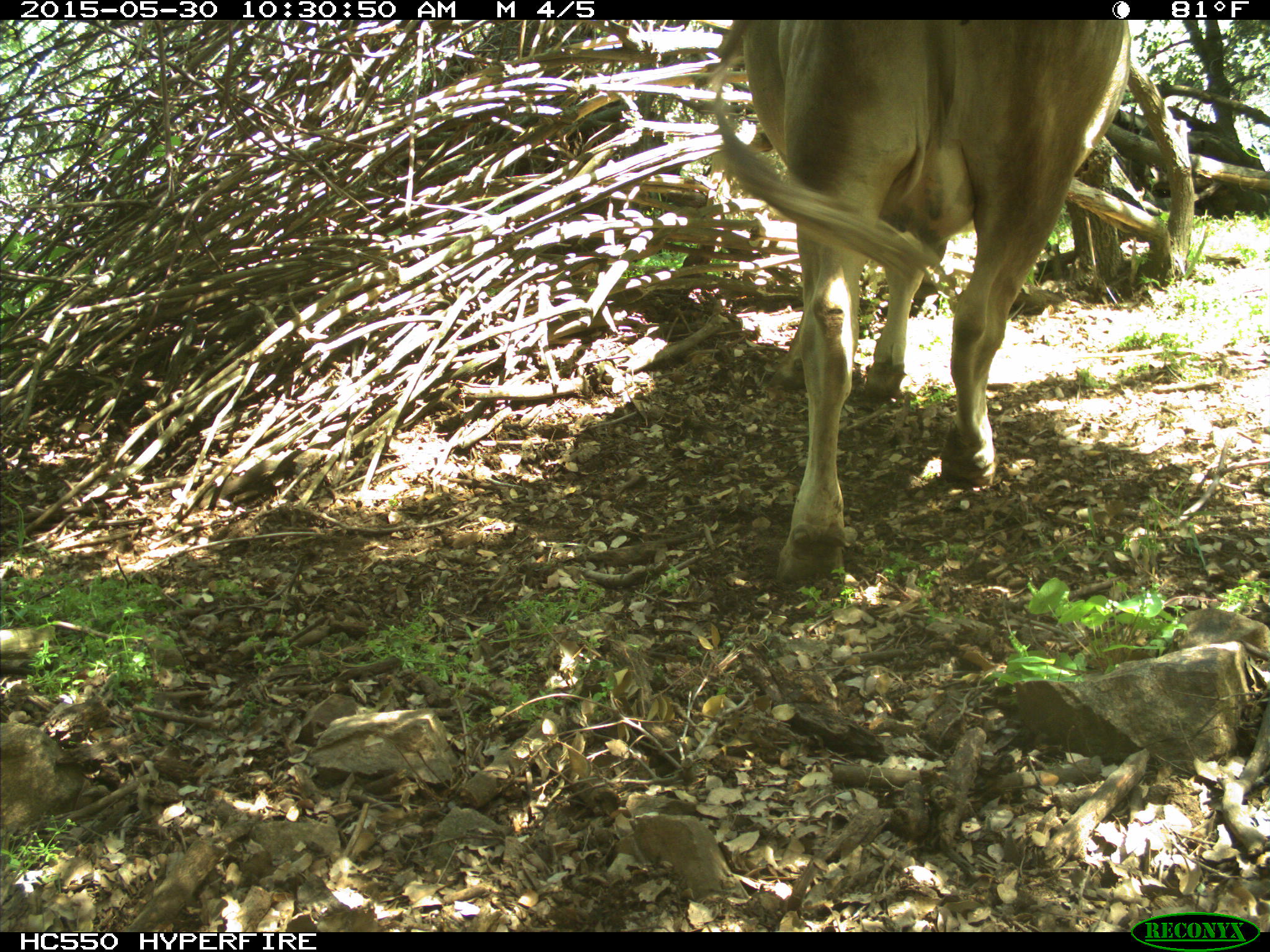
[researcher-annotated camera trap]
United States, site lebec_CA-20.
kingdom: Animalia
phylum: Chordata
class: Mammalia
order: Artiodactyla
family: Bovidae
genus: Bos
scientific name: Bos taurus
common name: domestic cow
Bos taurus (domestic cow).